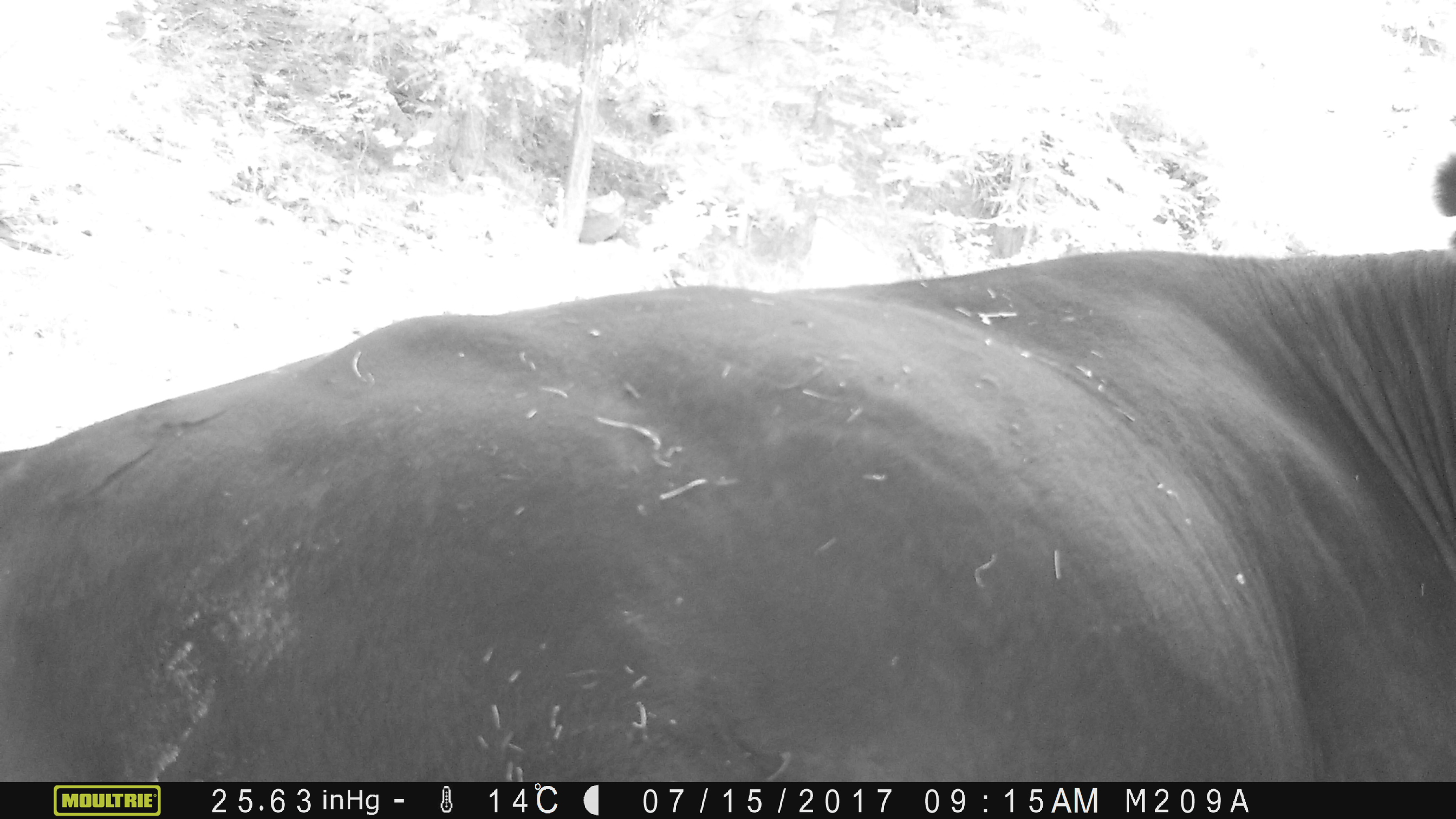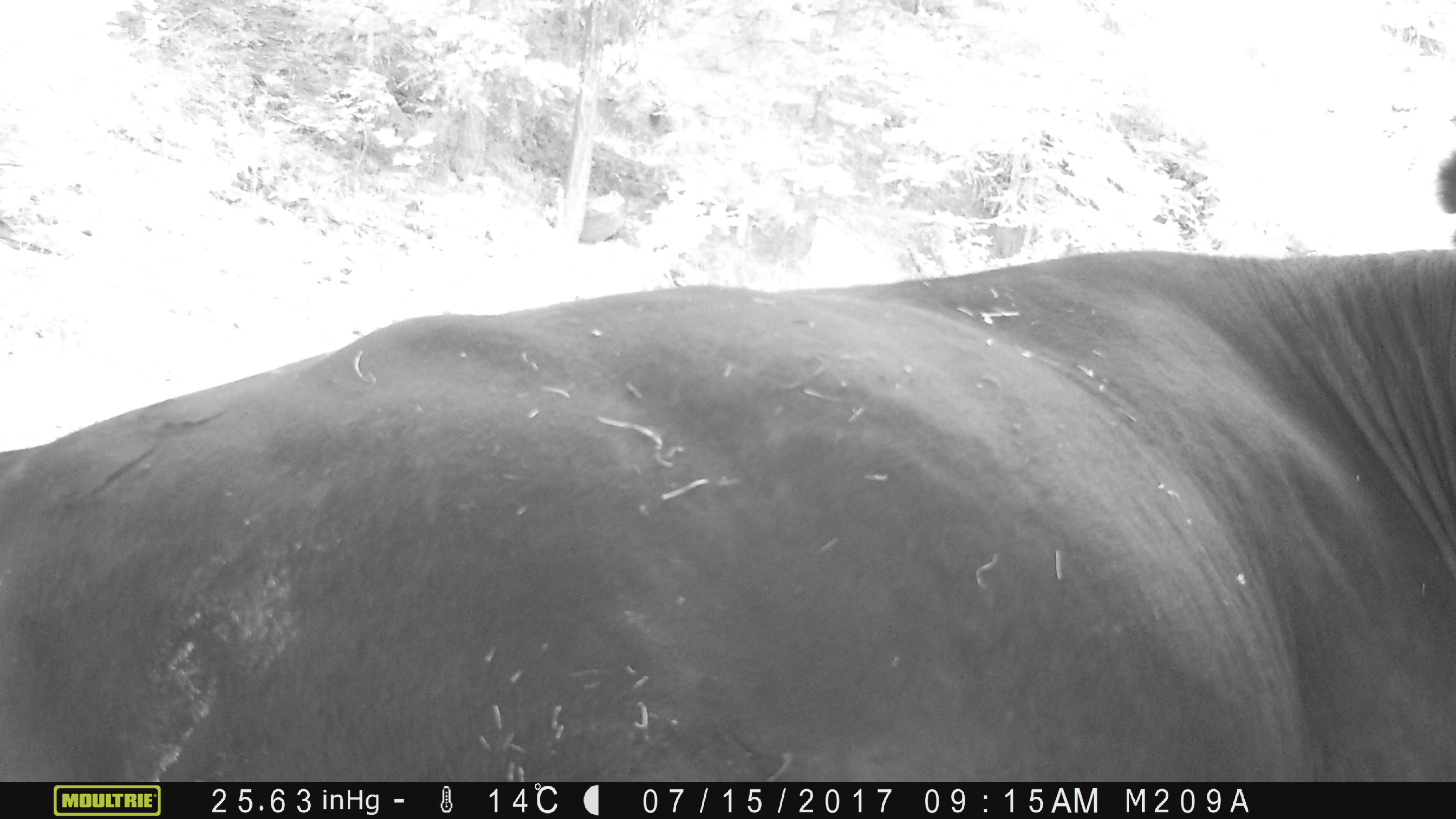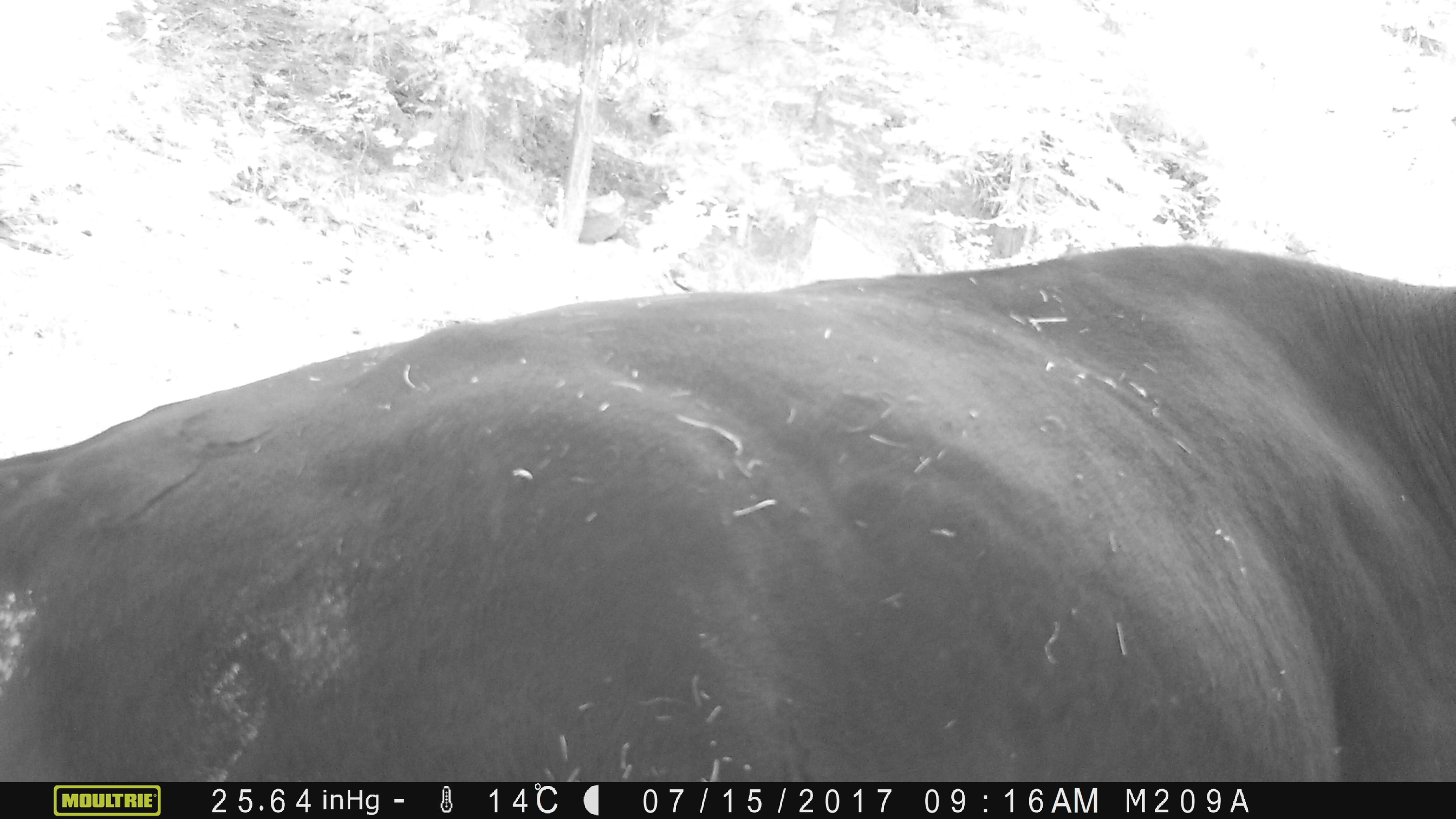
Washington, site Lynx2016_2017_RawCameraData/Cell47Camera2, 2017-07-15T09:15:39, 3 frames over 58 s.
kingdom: Animalia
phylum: Chordata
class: Mammalia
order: Artiodactyla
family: Bovidae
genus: Bos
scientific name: Bos taurus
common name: domestic cattle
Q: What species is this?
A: Domestic cattle (Bos taurus).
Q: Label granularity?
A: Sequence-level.